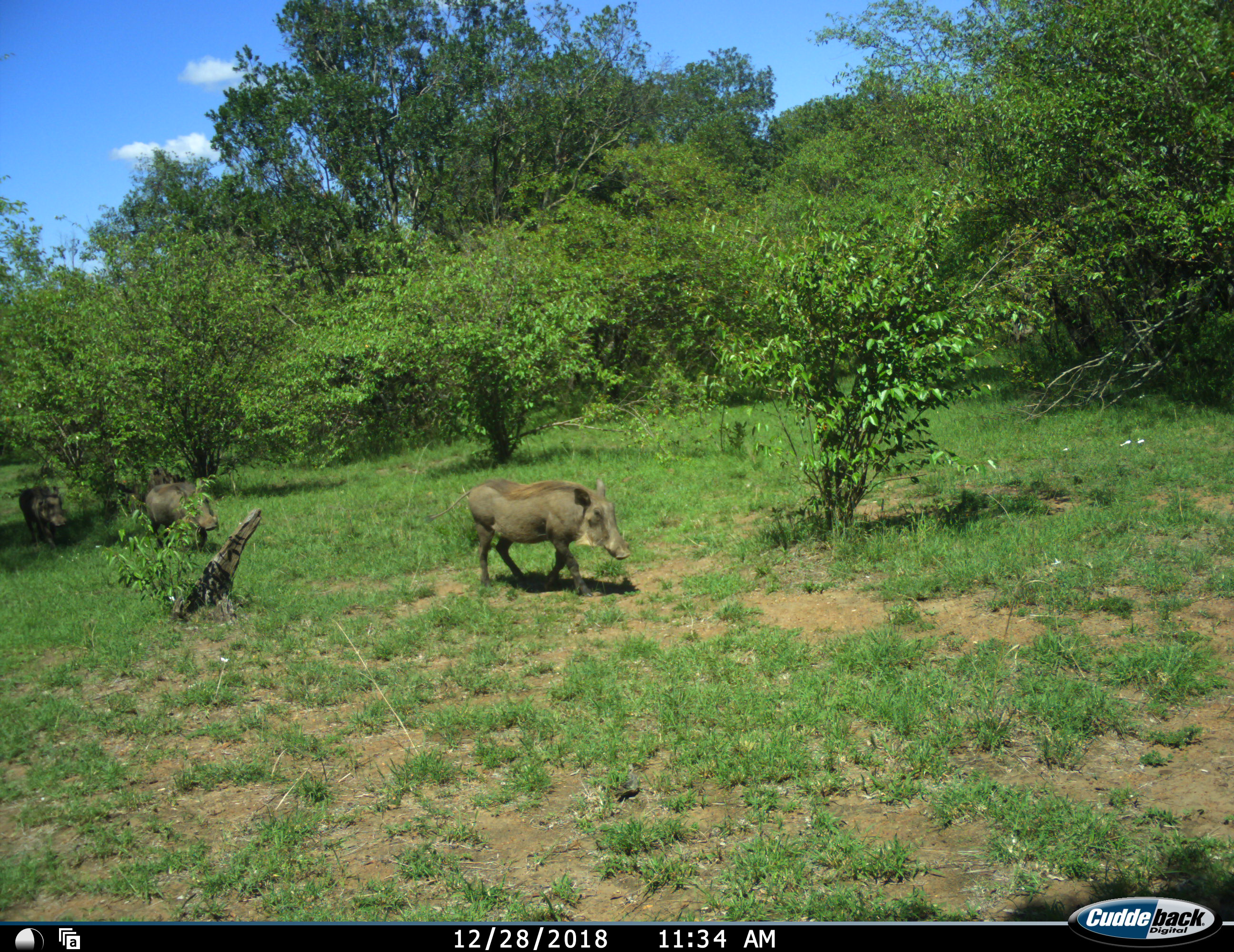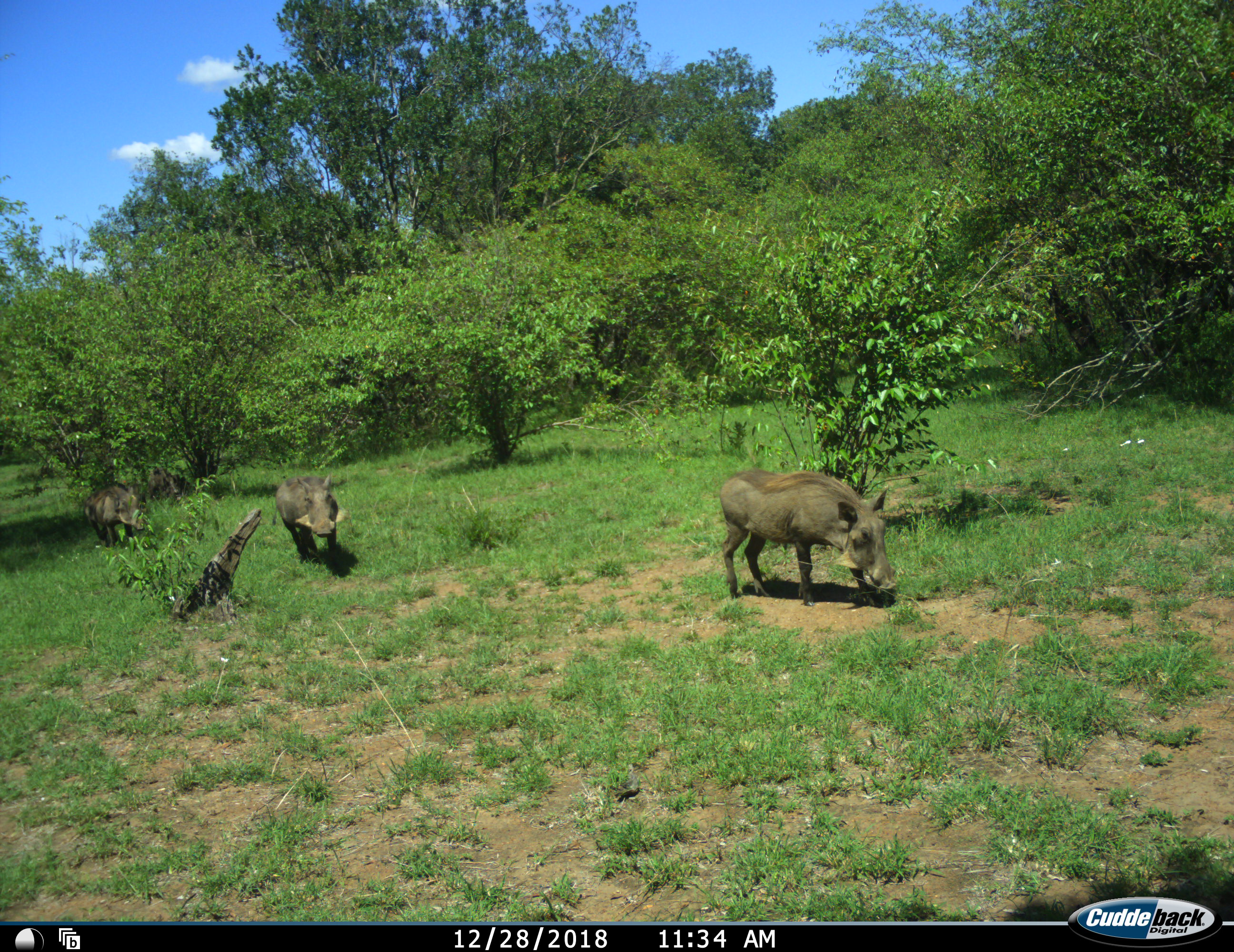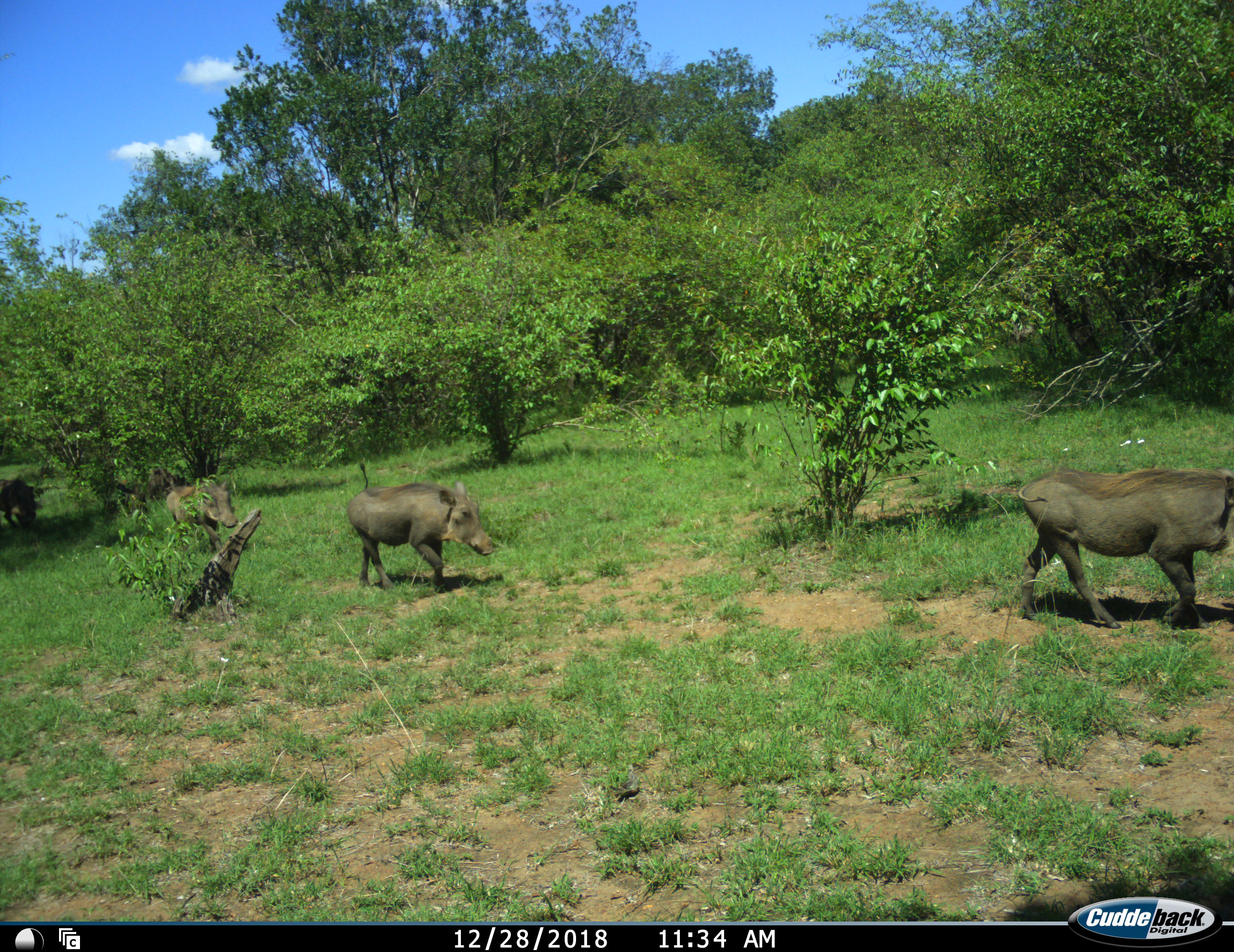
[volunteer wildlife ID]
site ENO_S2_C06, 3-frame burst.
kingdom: Animalia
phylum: Chordata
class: Mammalia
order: Artiodactyla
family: Suidae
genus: Phacochoerus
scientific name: Phacochoerus africanus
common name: warthog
Warthog (Phacochoerus africanus), count 4. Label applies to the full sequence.